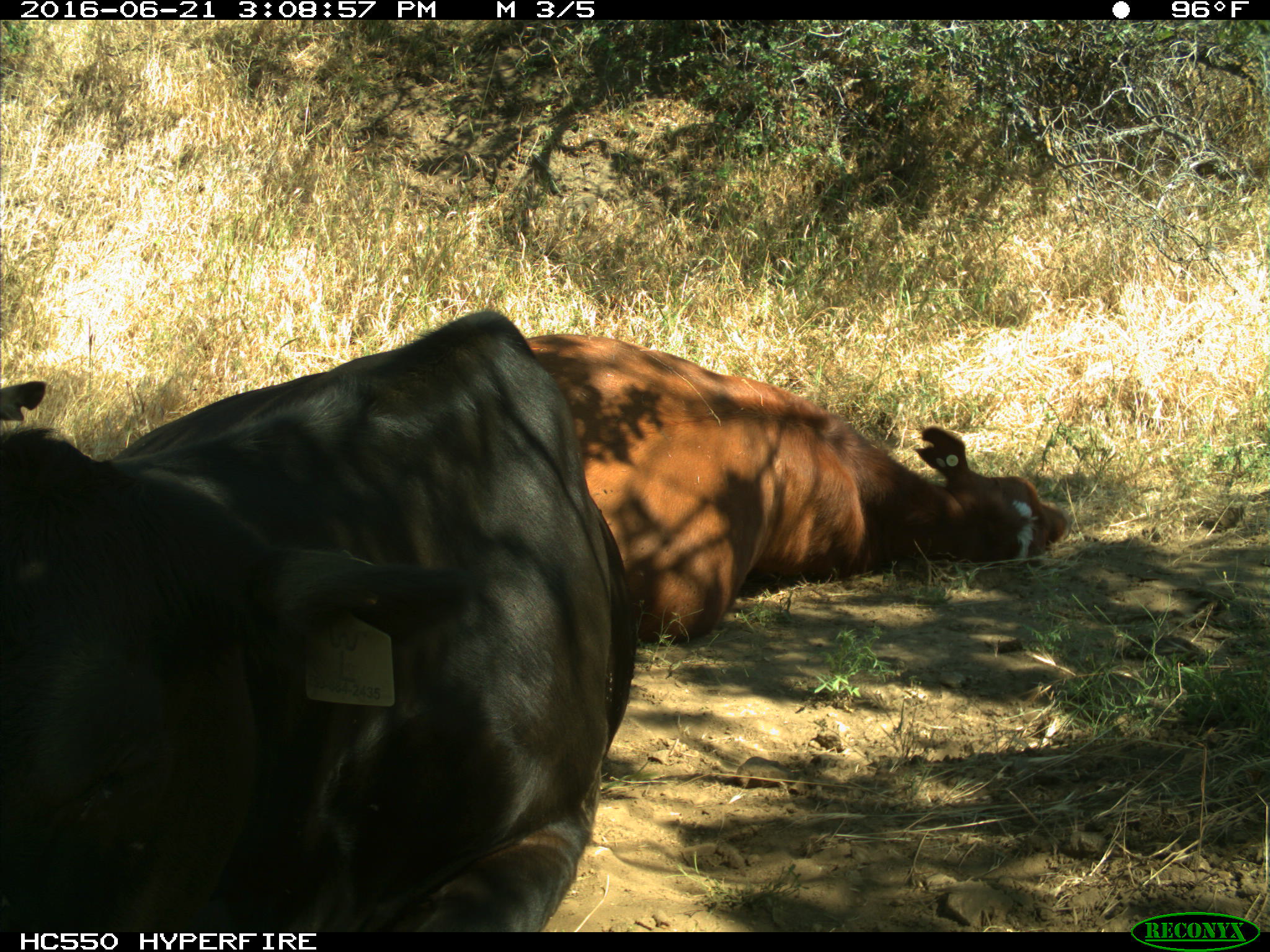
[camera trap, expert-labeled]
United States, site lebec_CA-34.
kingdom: Animalia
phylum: Chordata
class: Mammalia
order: Artiodactyla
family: Bovidae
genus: Bos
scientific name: Bos taurus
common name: domestic cow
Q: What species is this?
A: Bos taurus (domestic cow).